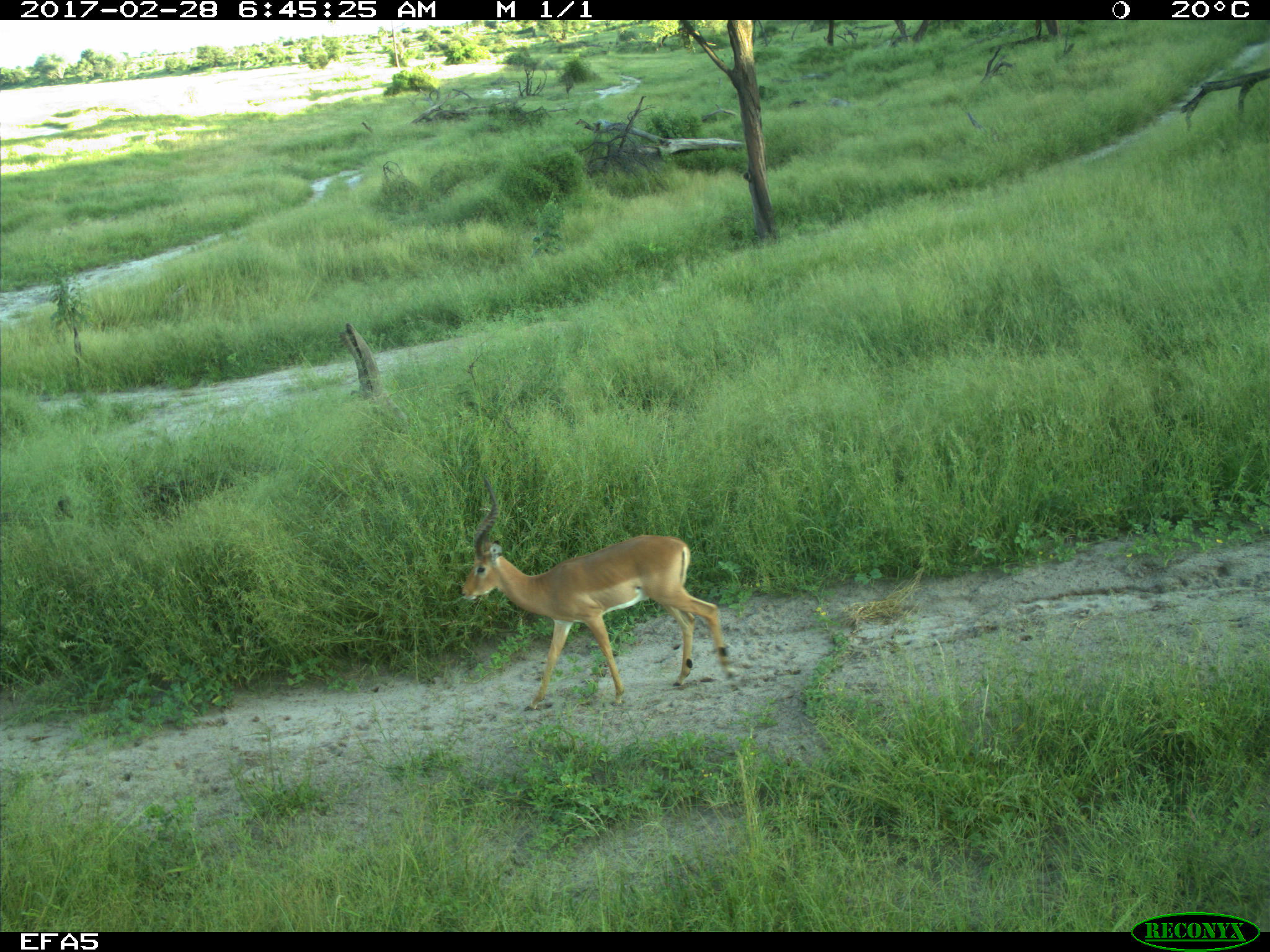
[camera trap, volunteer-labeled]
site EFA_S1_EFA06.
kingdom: Animalia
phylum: Chordata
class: Mammalia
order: Artiodactyla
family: Bovidae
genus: Aepyceros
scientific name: Aepyceros melampus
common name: impala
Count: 1.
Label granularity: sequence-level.